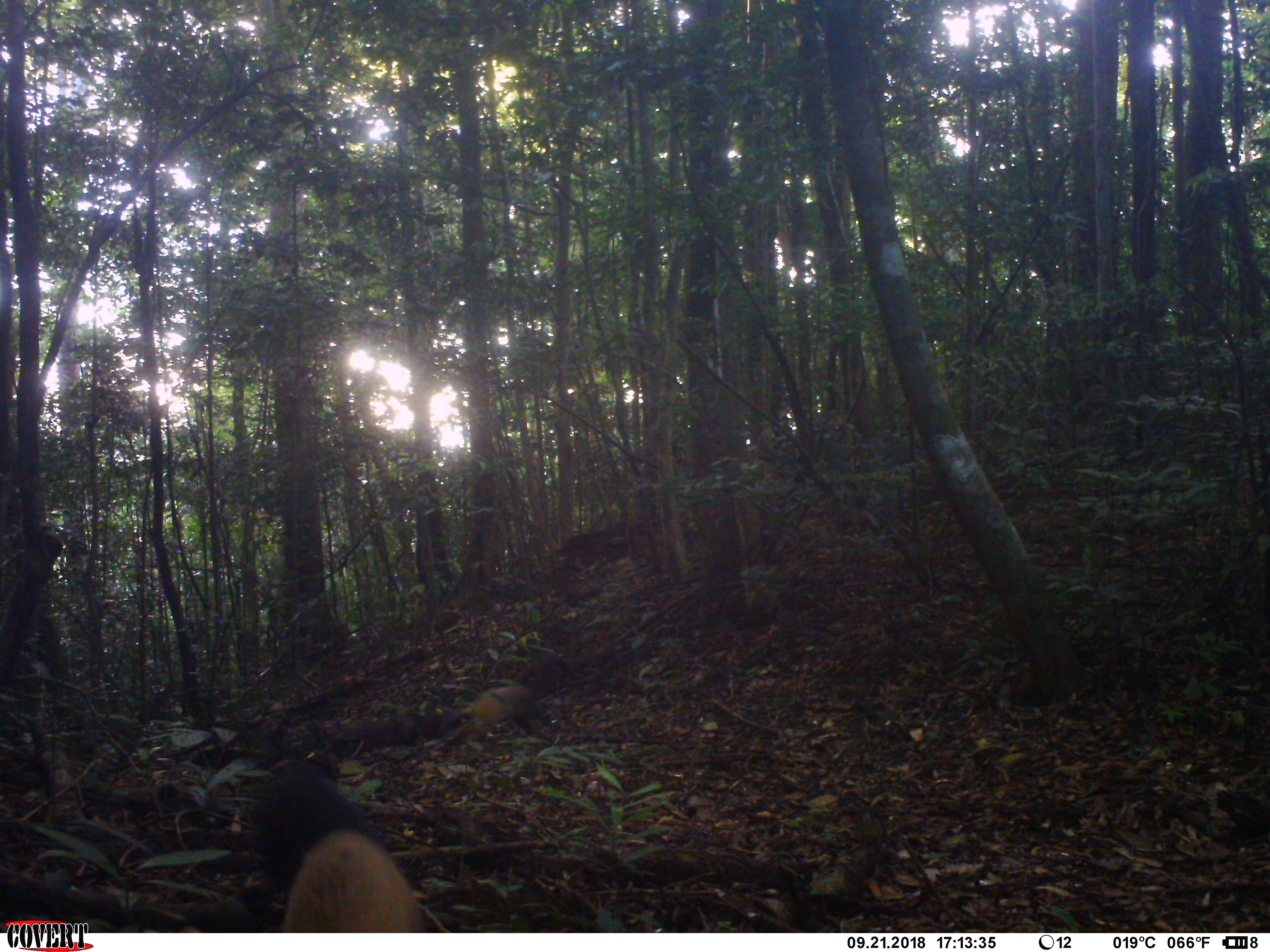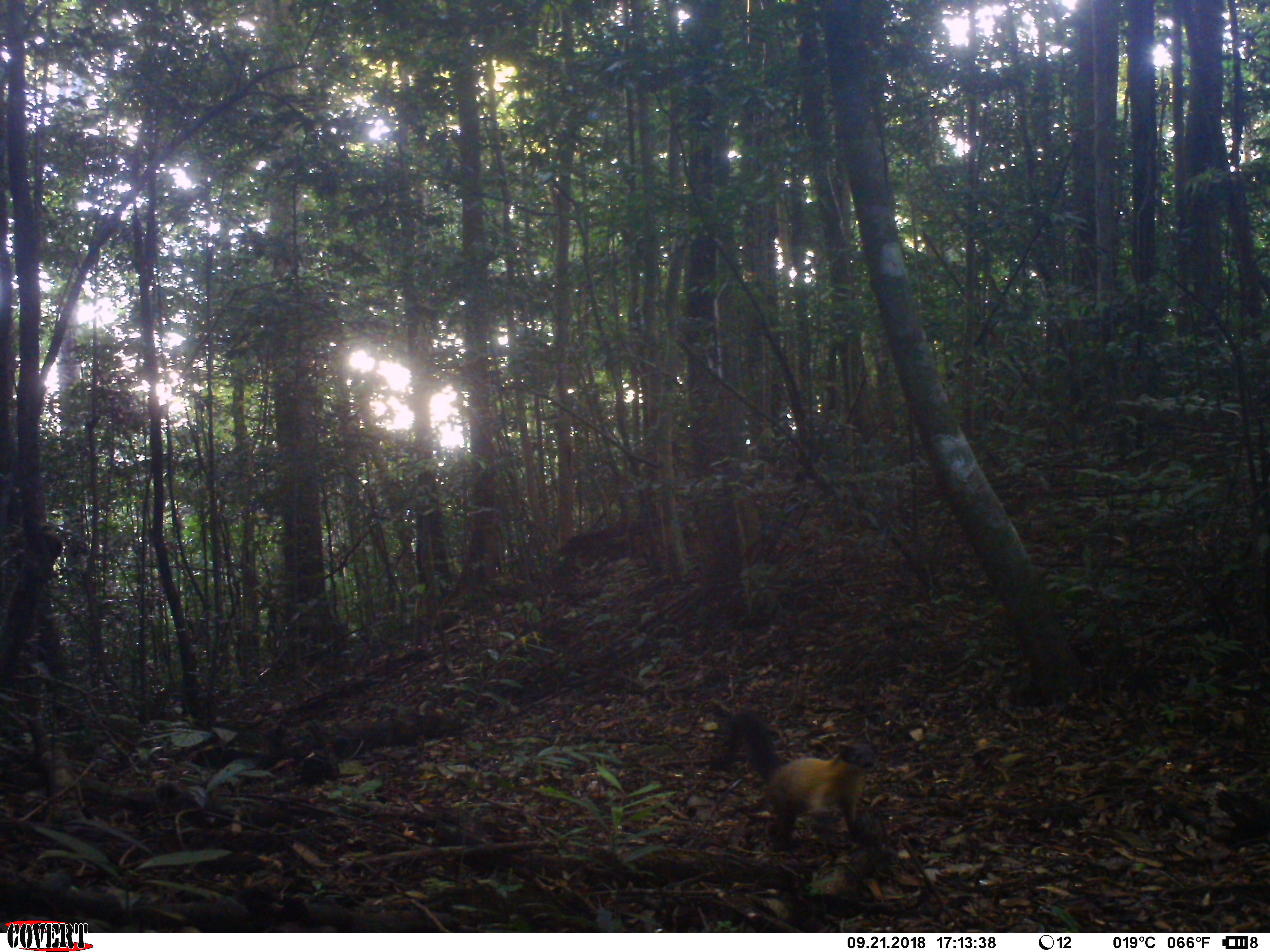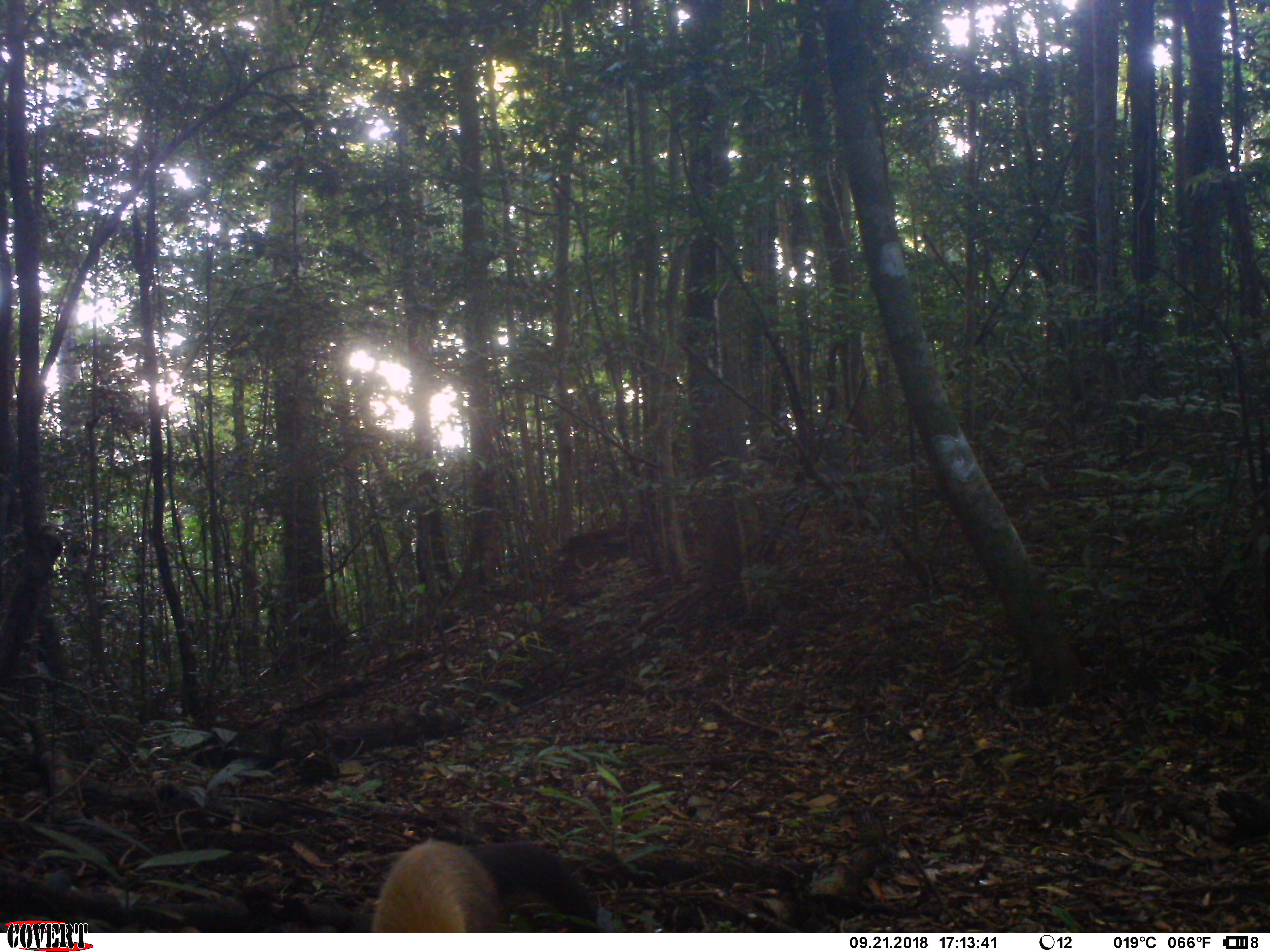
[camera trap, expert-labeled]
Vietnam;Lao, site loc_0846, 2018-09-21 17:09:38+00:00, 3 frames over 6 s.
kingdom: Animalia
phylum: Chordata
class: Mammalia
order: Carnivora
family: Mustelidae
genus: Martes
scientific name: Martes flavigula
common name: yellow-throated marten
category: yellow throated marten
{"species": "yellow throated marten (yellow-throated marten) (Martes flavigula)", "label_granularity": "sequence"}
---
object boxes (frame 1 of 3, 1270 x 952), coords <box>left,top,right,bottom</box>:
yellow throated marten: <box>244,757,427,933</box>; <box>454,686,549,738</box>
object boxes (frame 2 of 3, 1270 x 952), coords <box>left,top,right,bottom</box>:
yellow throated marten: <box>710,709,875,851</box>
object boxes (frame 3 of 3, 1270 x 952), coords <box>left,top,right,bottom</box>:
yellow throated marten: <box>372,837,598,933</box>